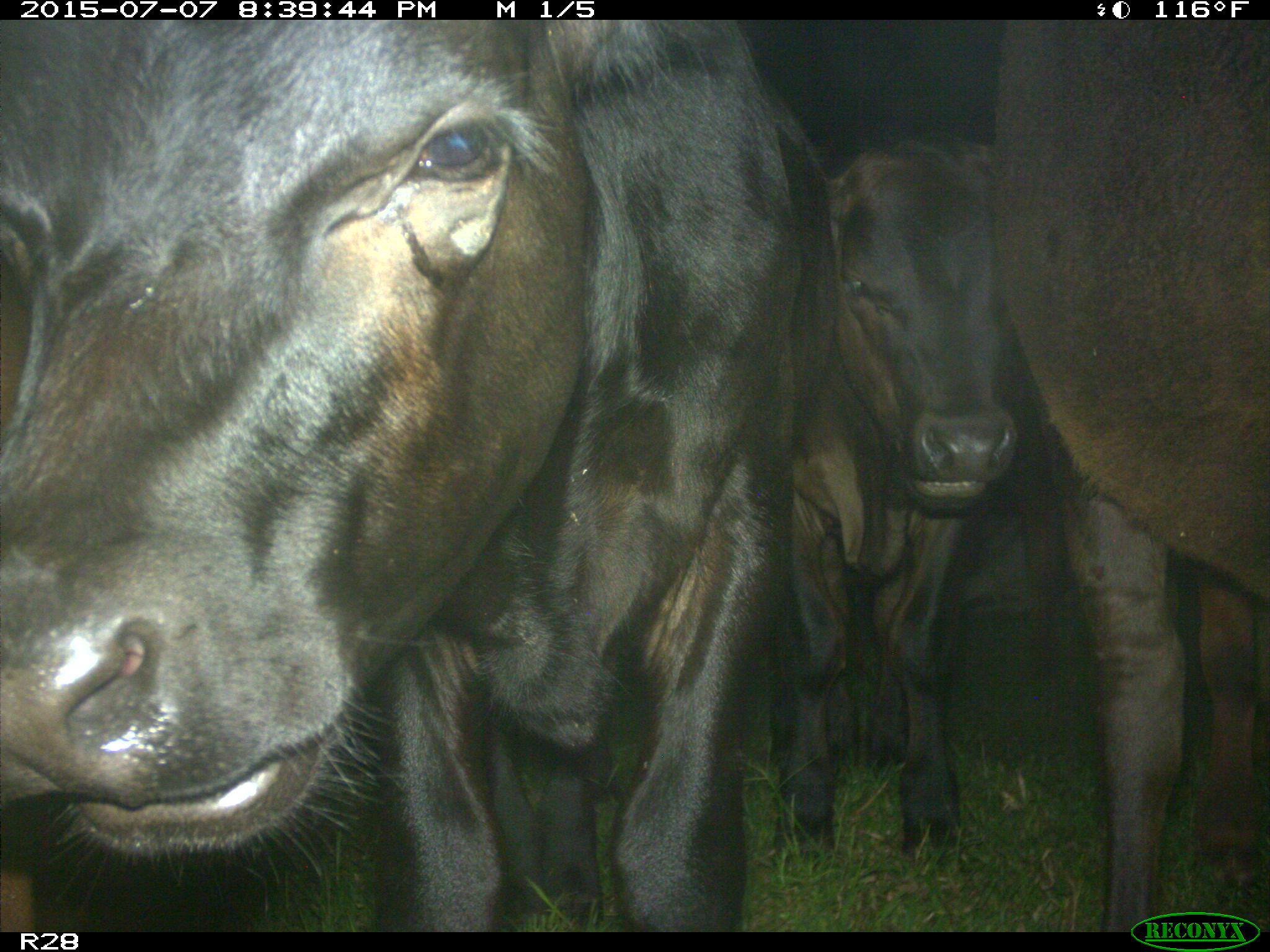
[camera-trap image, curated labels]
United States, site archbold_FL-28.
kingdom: Animalia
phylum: Chordata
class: Mammalia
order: Artiodactyla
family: Bovidae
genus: Bos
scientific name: Bos taurus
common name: domestic cow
Bos taurus (domestic cow).